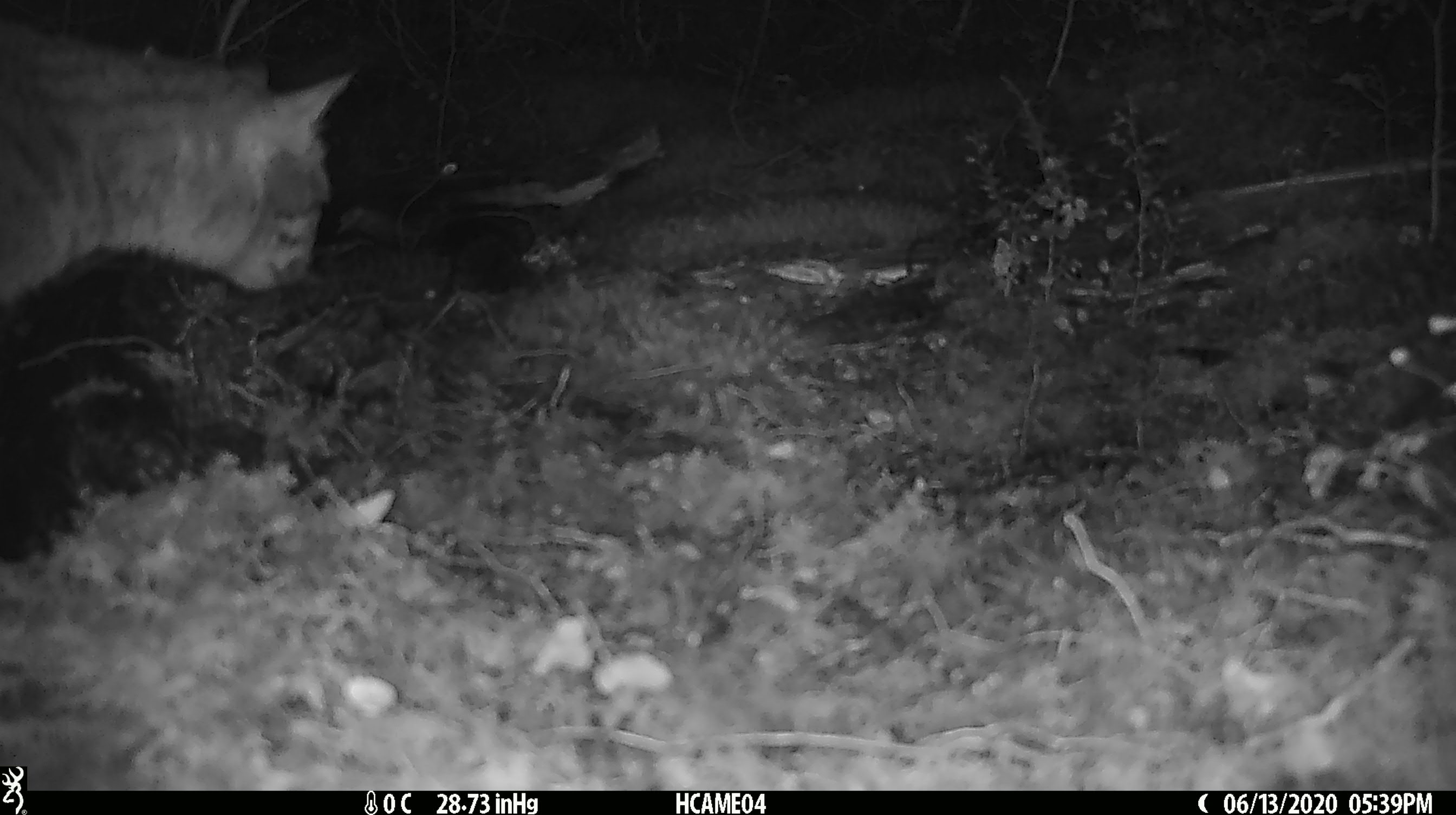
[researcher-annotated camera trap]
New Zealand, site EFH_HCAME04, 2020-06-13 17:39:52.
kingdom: Animalia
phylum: Chordata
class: Mammalia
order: Carnivora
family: Felidae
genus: Felis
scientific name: Felis catus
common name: domestic cat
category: cat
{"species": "cat (domestic cat) (Felis catus)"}